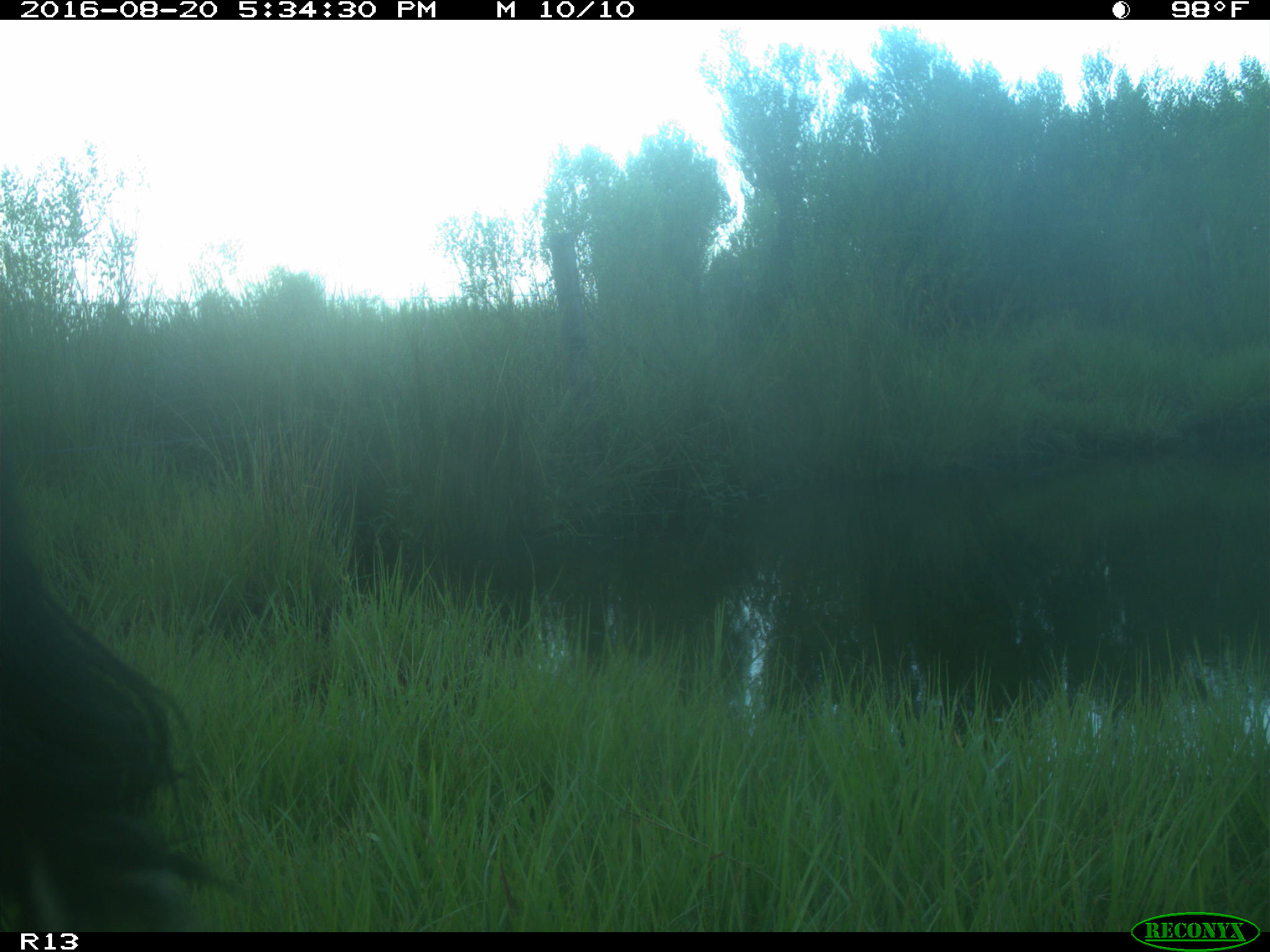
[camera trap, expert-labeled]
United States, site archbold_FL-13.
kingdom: Animalia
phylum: Chordata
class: Mammalia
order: Artiodactyla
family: Bovidae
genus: Bos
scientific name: Bos taurus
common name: domestic cow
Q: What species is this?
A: Bos taurus (domestic cow).